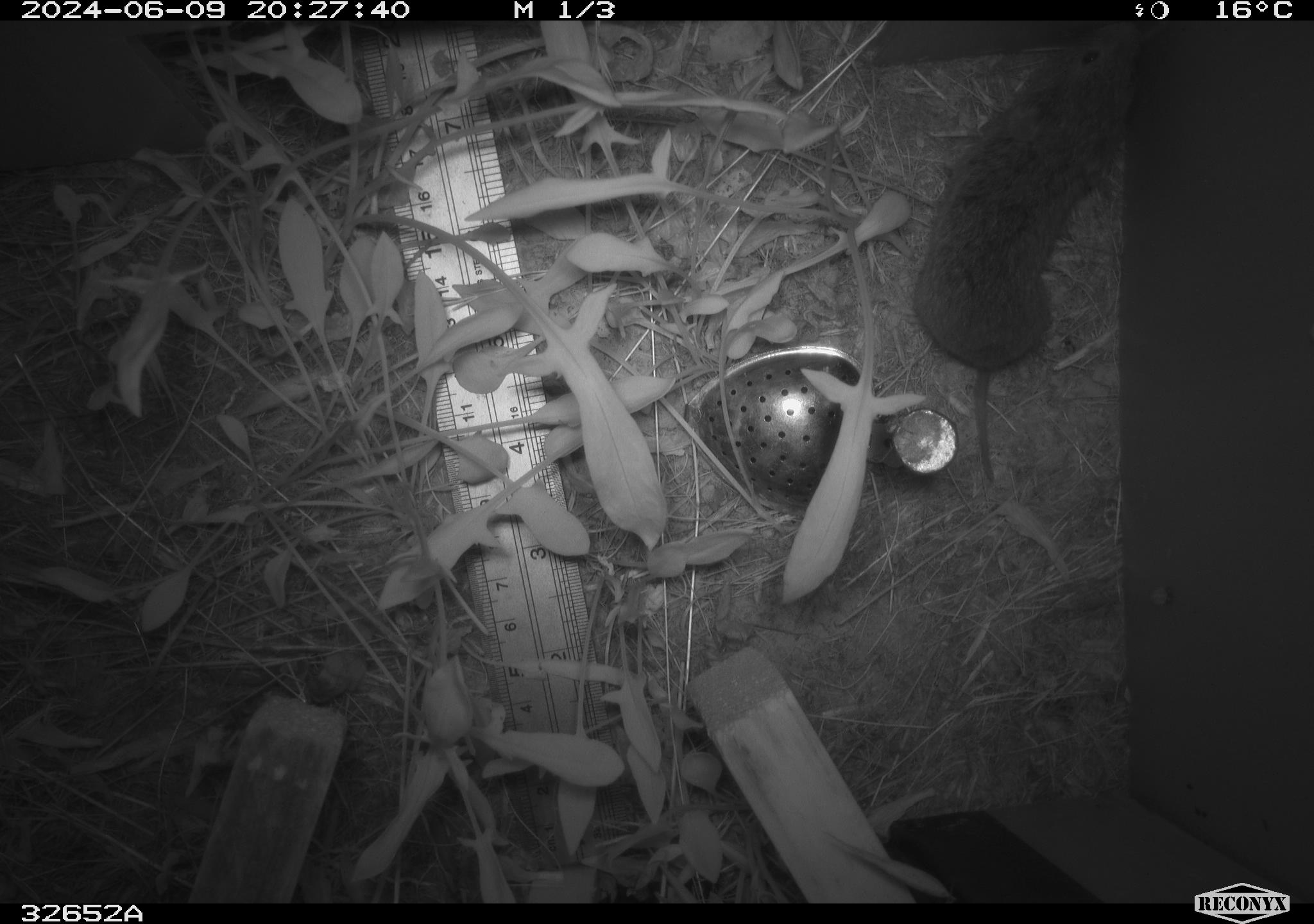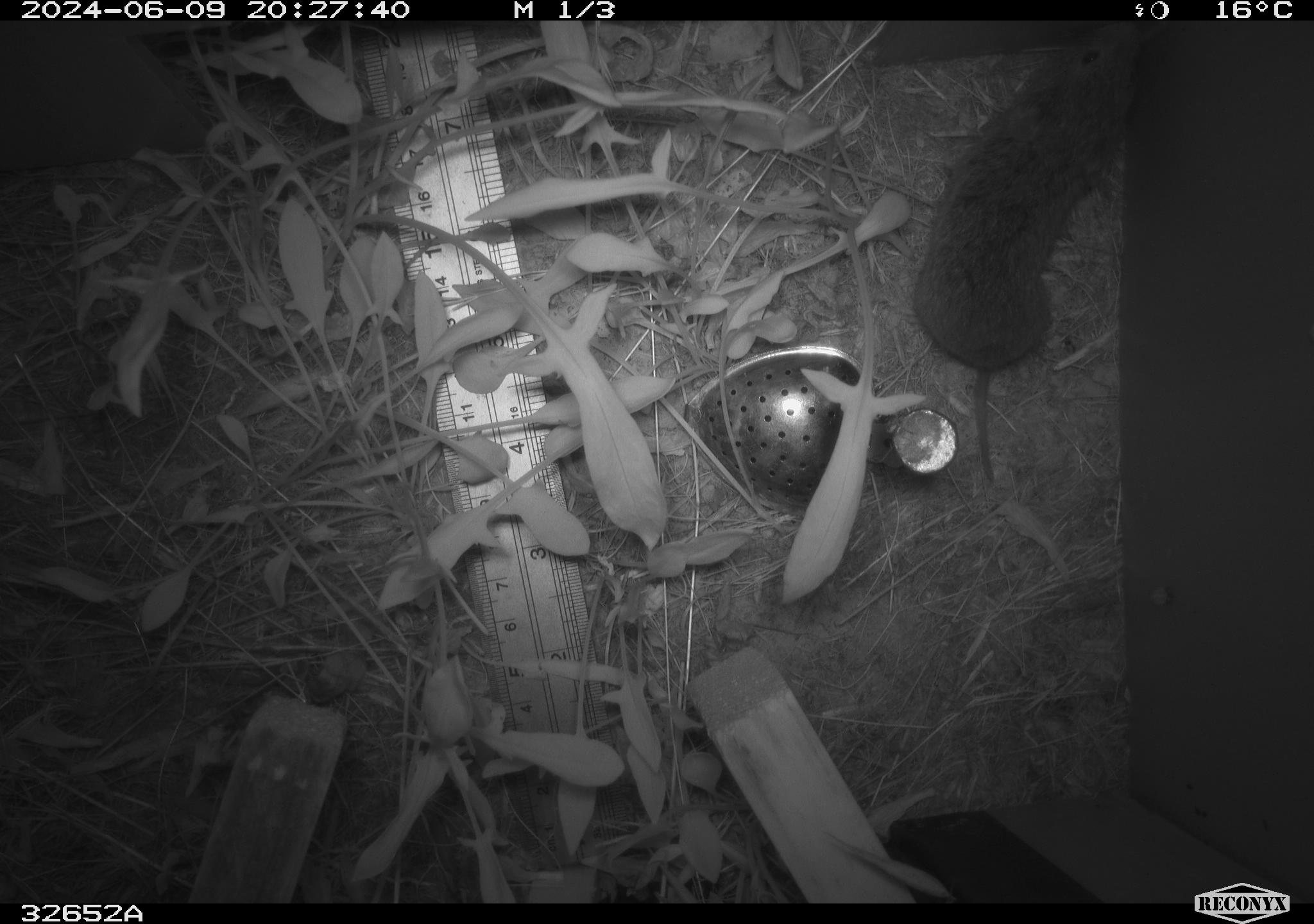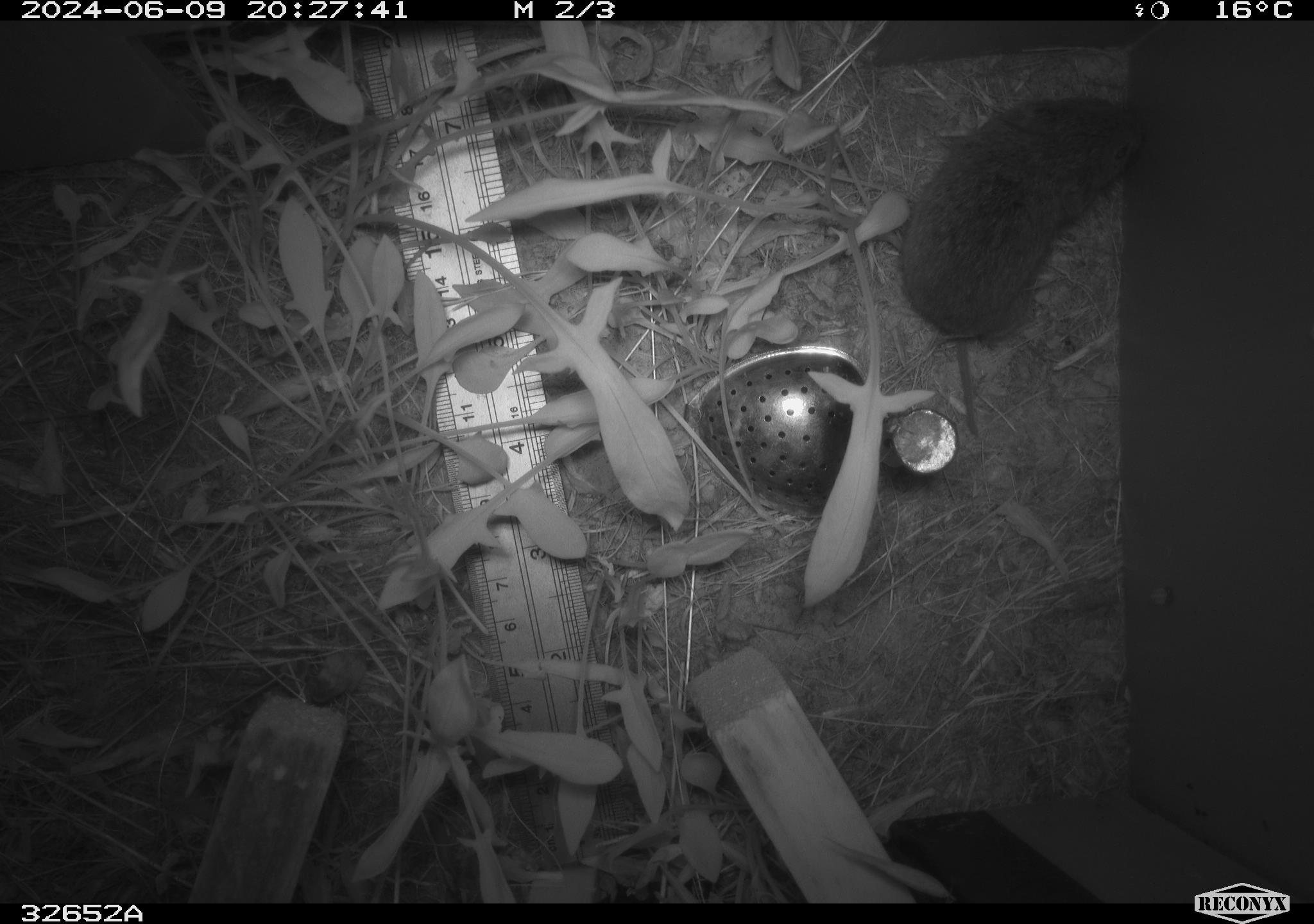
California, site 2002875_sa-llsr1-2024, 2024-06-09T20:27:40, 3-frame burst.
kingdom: Animalia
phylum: Chordata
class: Mammalia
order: Rodentia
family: Cricetidae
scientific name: Arvicolinae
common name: voles, lemmings, and muskrats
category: arvicolinae subfamily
Arvicolinae subfamily (voles, lemmings, and muskrats) (Arvicolinae).